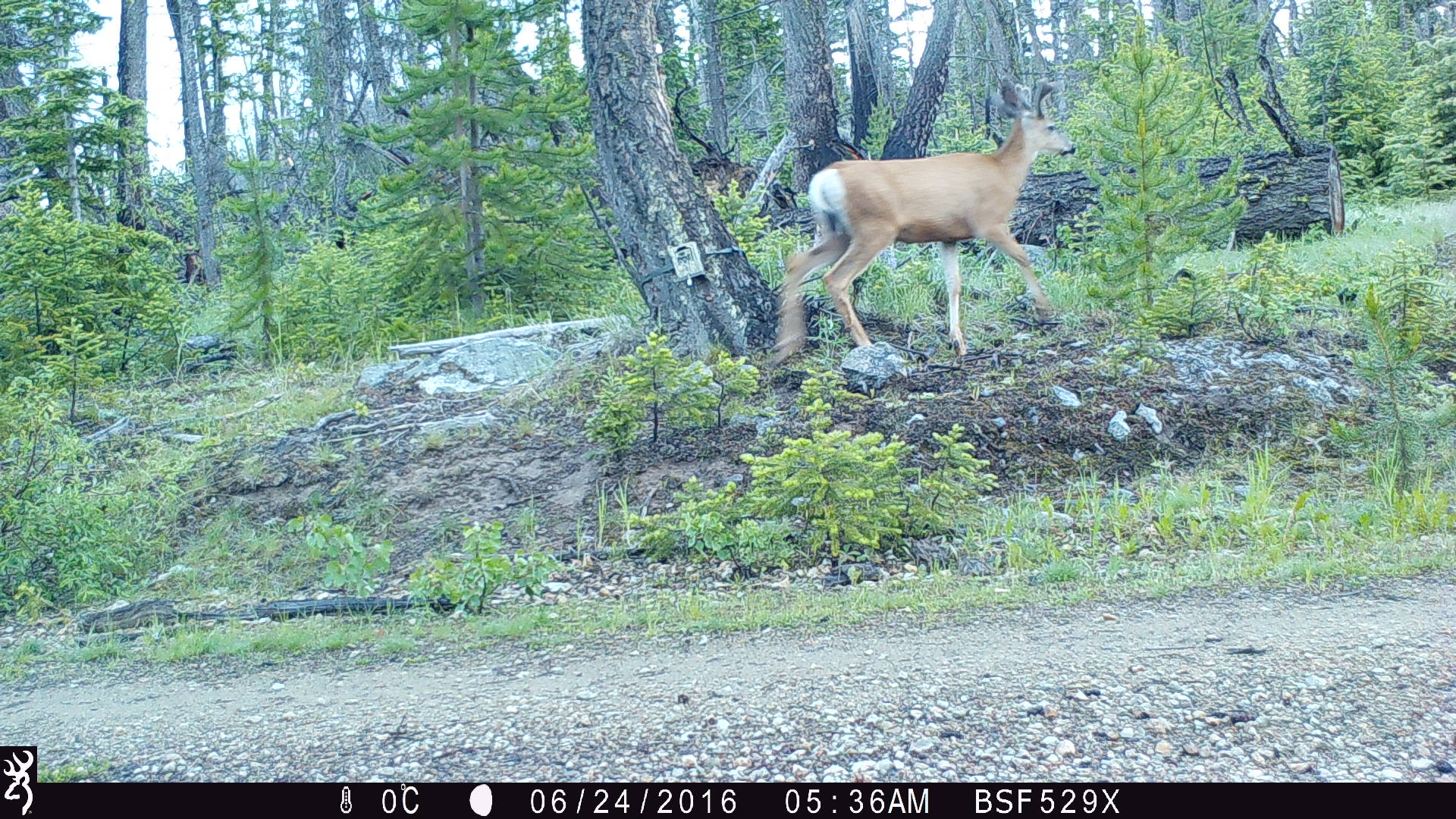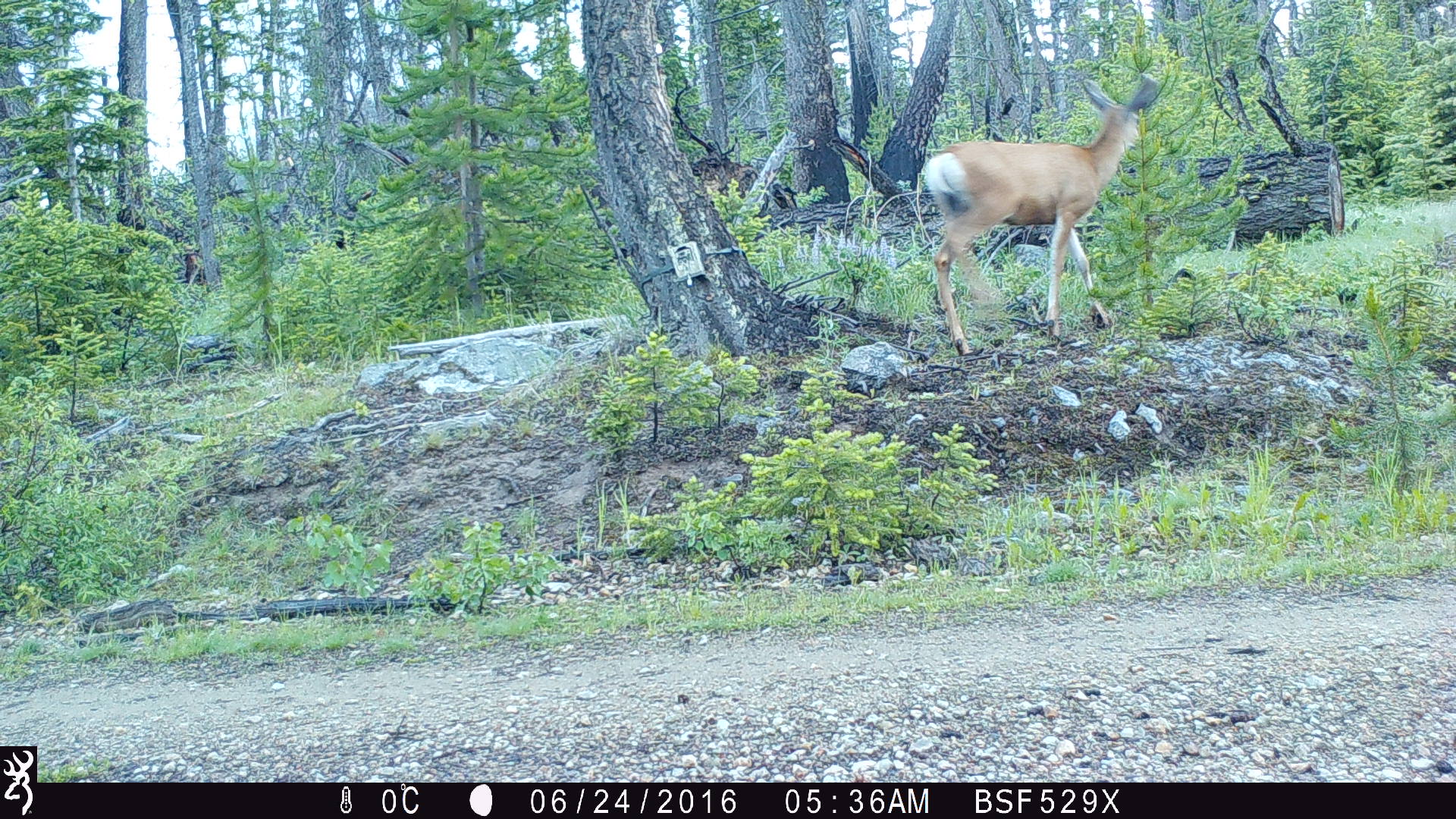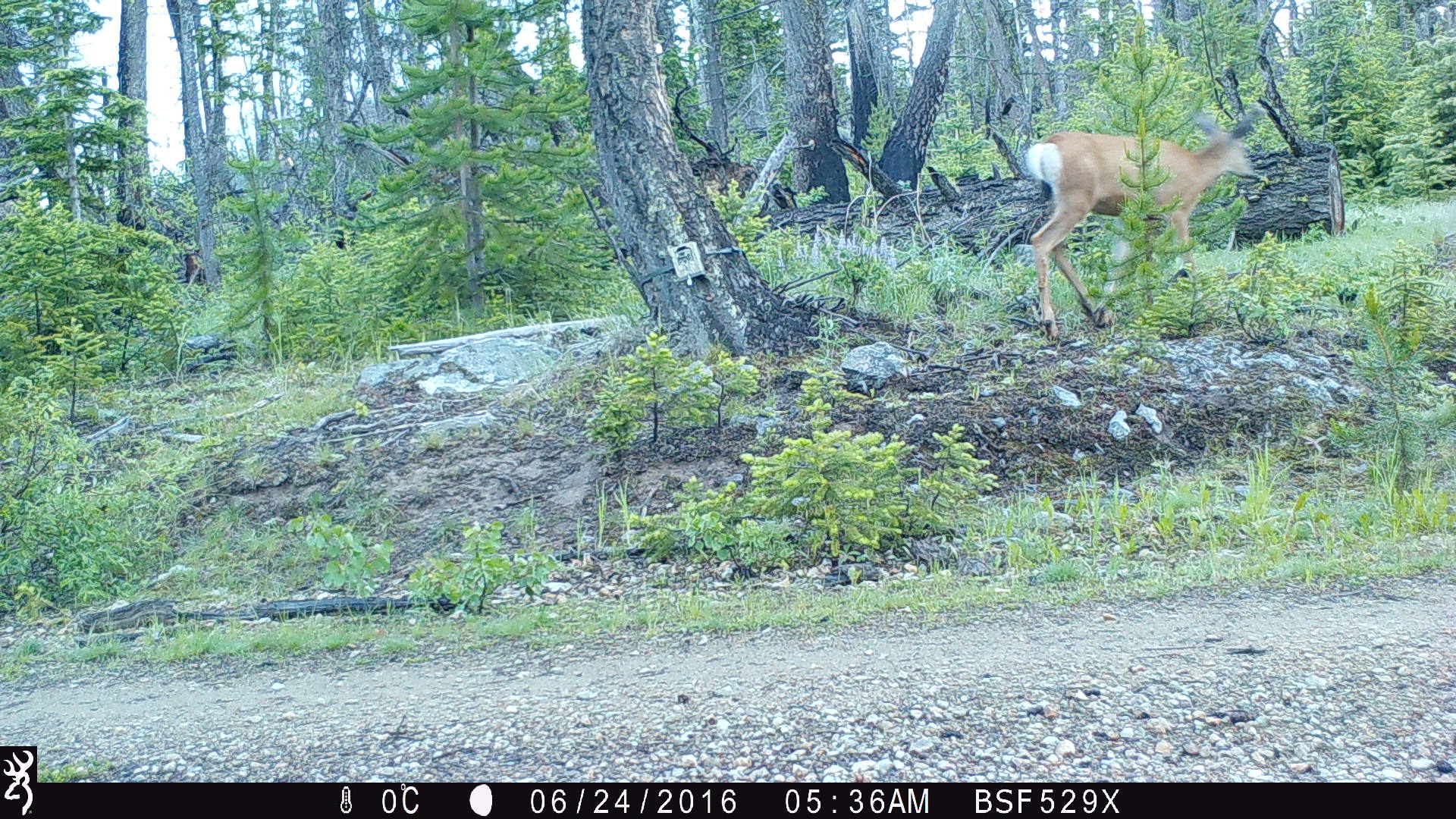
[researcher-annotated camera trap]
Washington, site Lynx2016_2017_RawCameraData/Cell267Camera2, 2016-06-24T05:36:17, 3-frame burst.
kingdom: Animalia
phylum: Chordata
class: Mammalia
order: Artiodactyla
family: Cervidae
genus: Odocoileus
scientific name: Odocoileus hemionus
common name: mule deer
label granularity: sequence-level